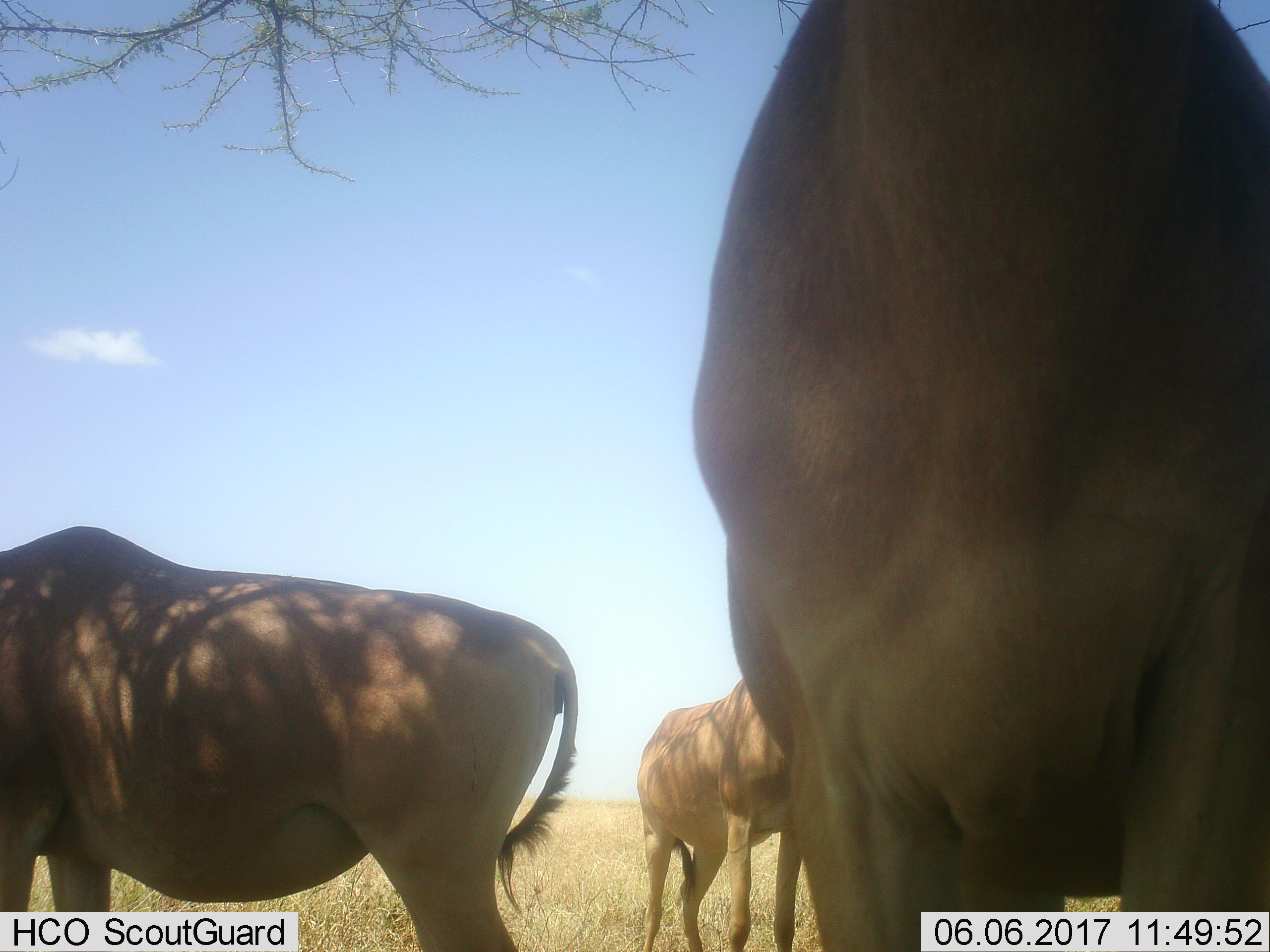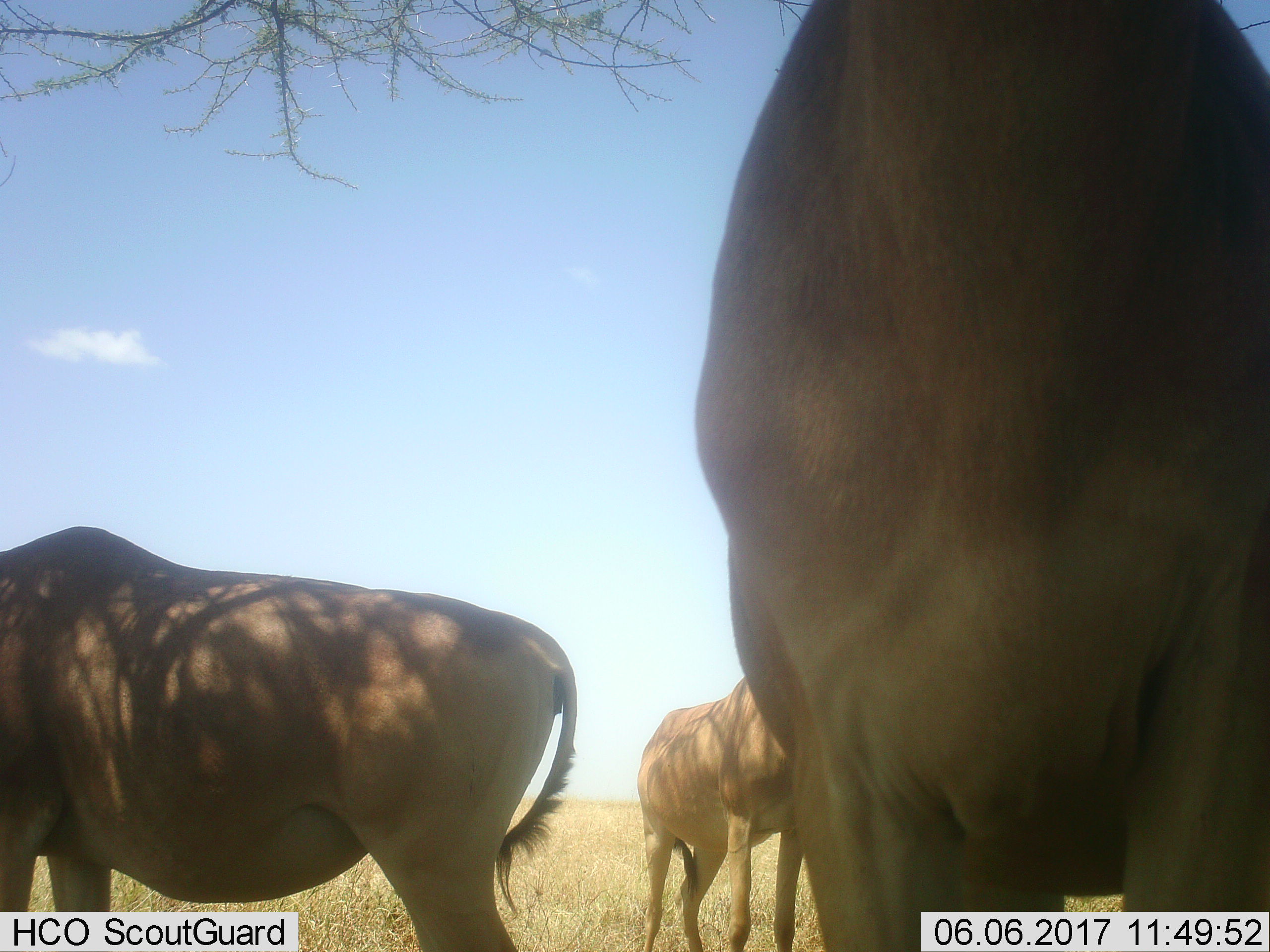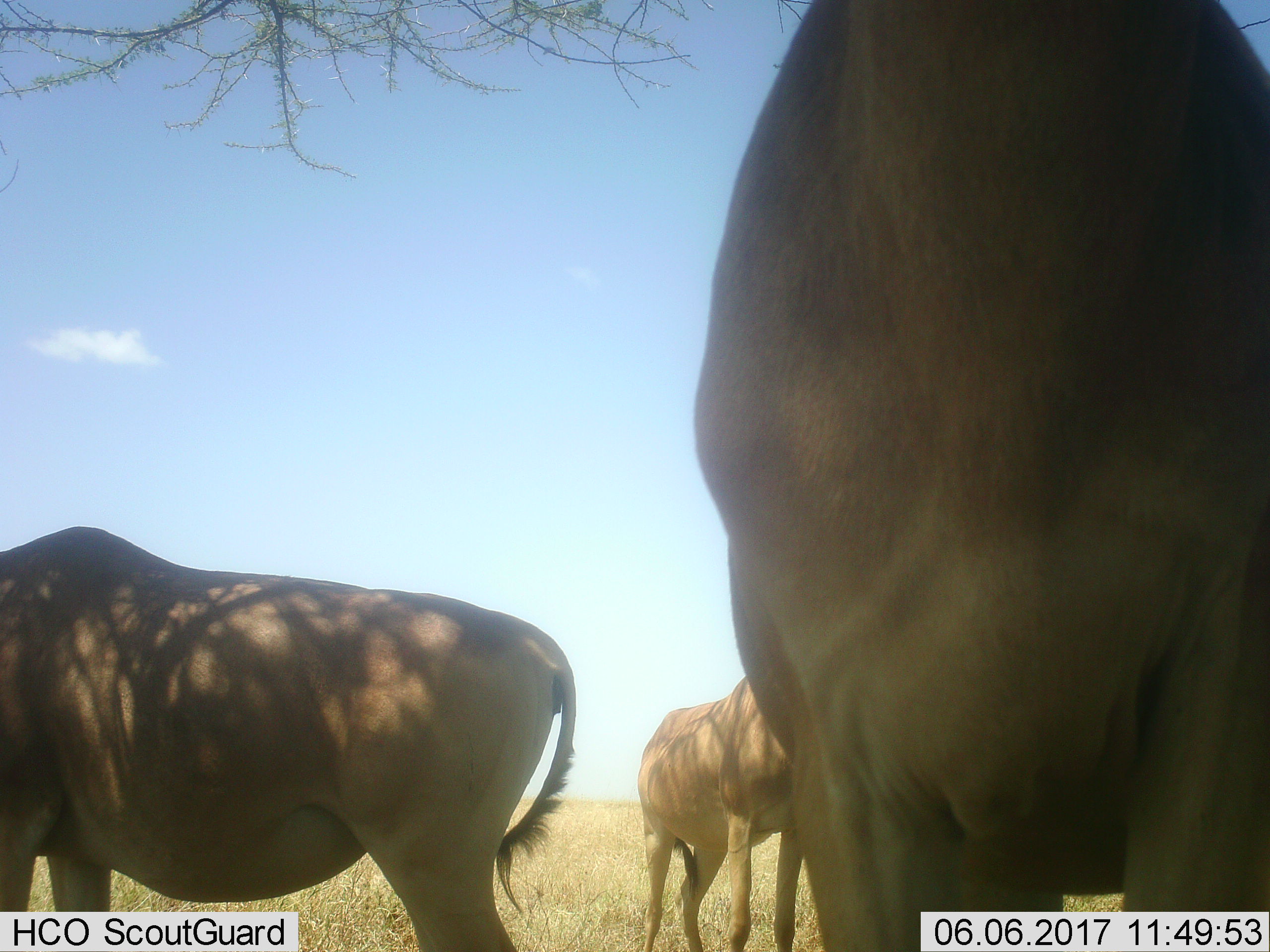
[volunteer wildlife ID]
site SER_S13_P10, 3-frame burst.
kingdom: Animalia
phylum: Chordata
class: Mammalia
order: Artiodactyla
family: Bovidae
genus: Alcelaphus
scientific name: Alcelaphus buselaphus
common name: hartebeest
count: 3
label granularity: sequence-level